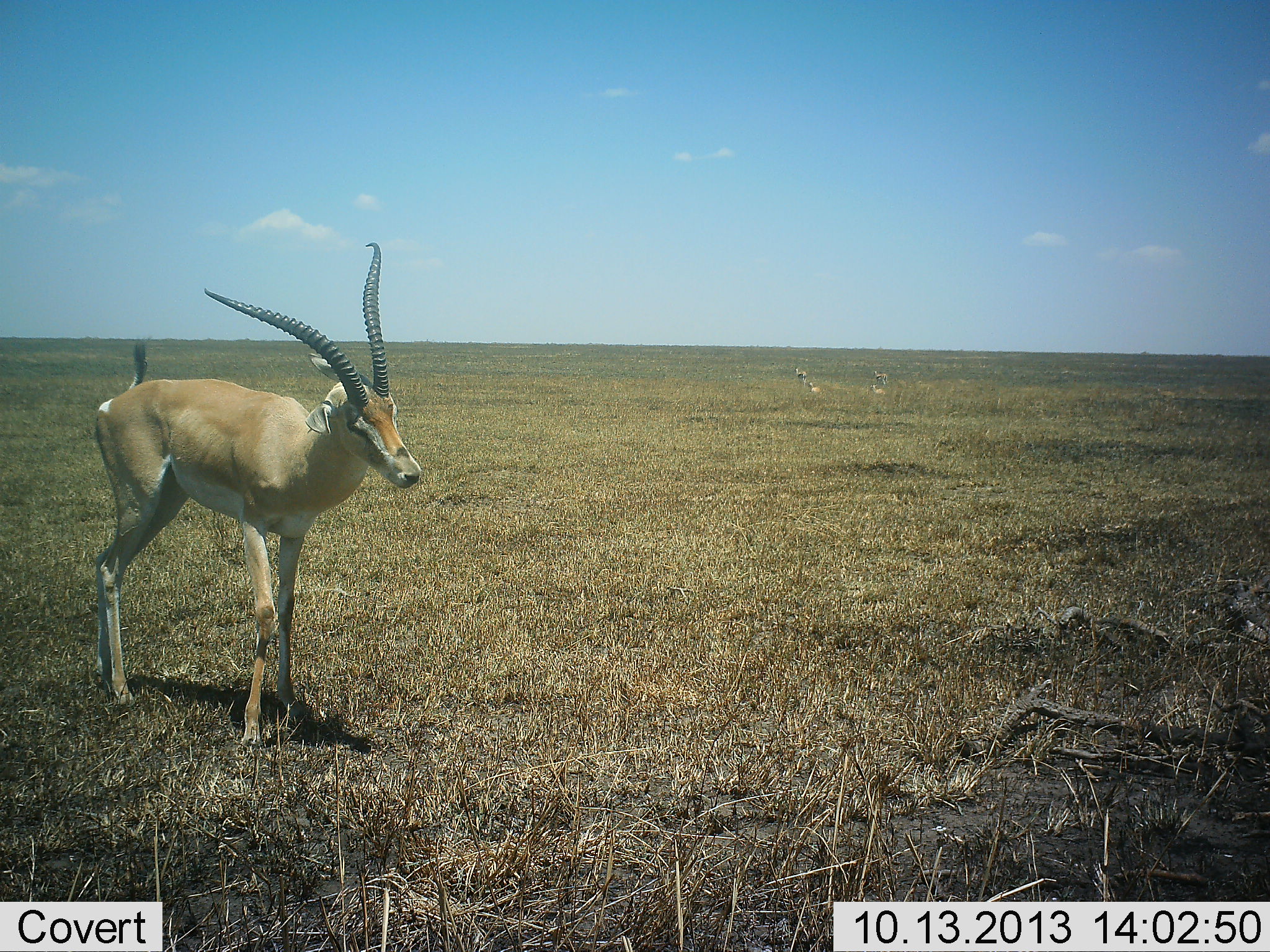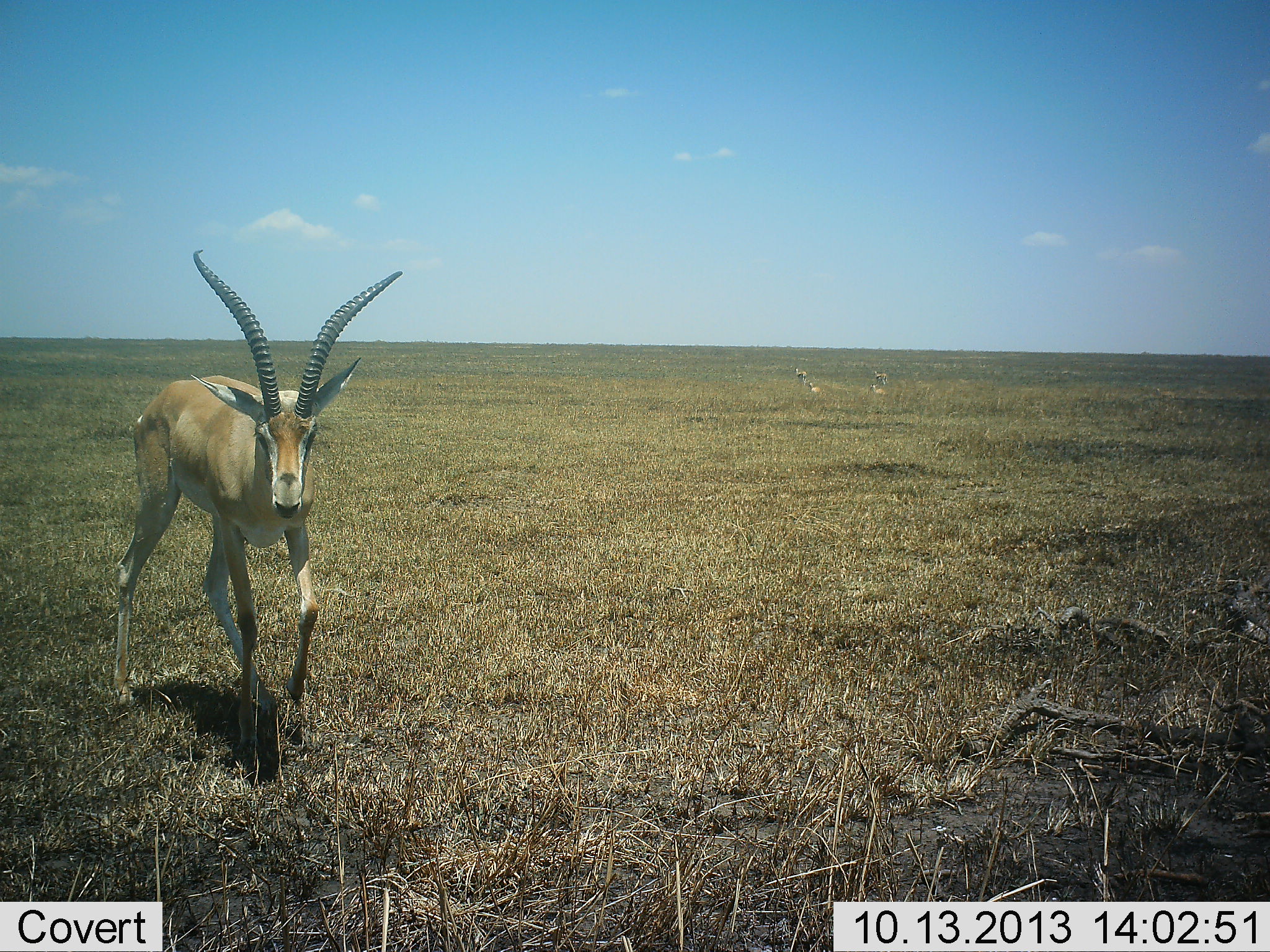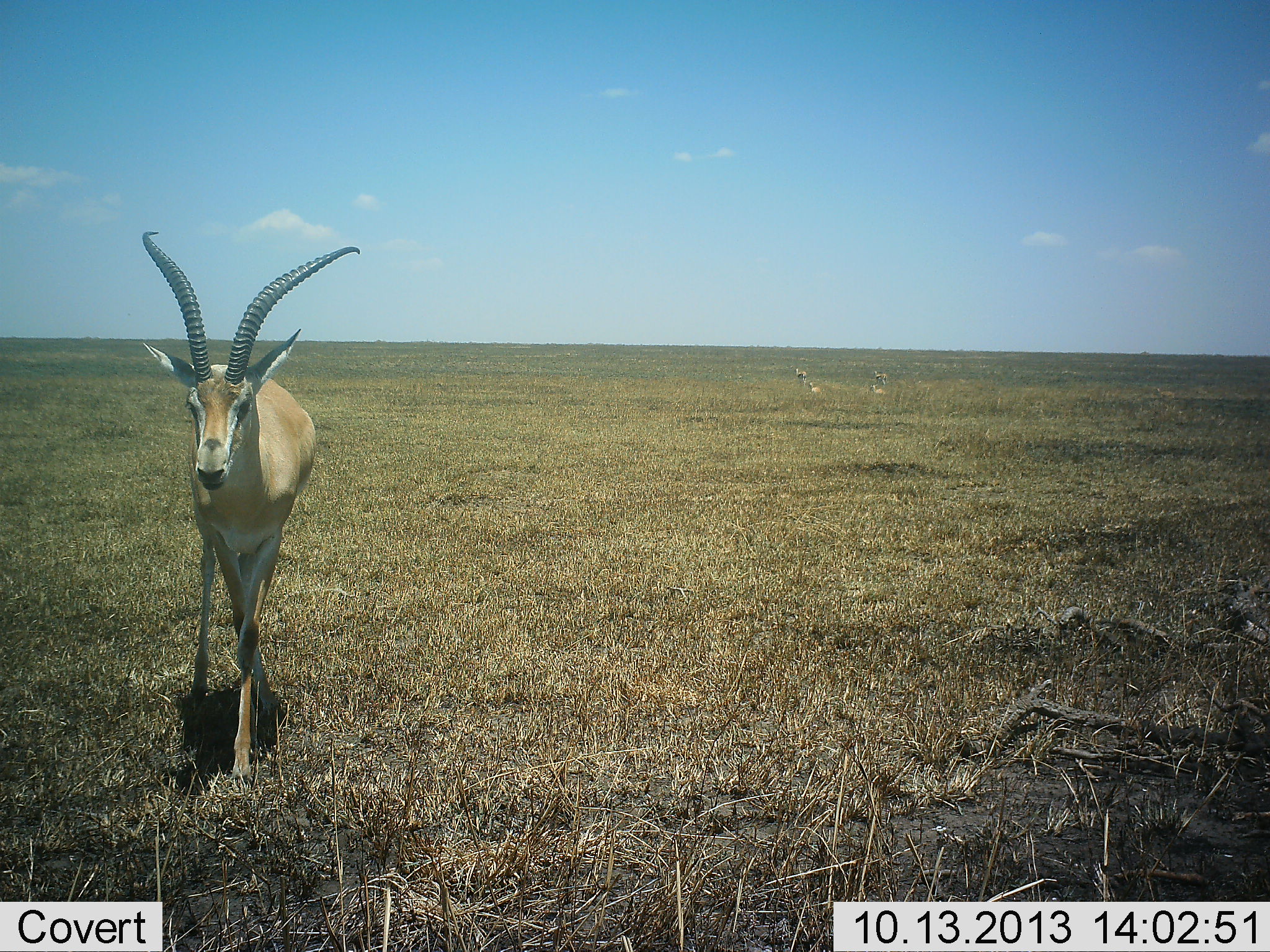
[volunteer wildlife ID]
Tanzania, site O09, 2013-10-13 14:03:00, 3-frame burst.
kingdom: Animalia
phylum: Chordata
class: Mammalia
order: Artiodactyla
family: Bovidae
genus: Nanger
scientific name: Nanger granti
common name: grant's gazelle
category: gazellegrants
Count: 1.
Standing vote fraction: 17%.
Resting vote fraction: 6%.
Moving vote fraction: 89%.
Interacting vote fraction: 0%.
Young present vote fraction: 0%.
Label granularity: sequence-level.